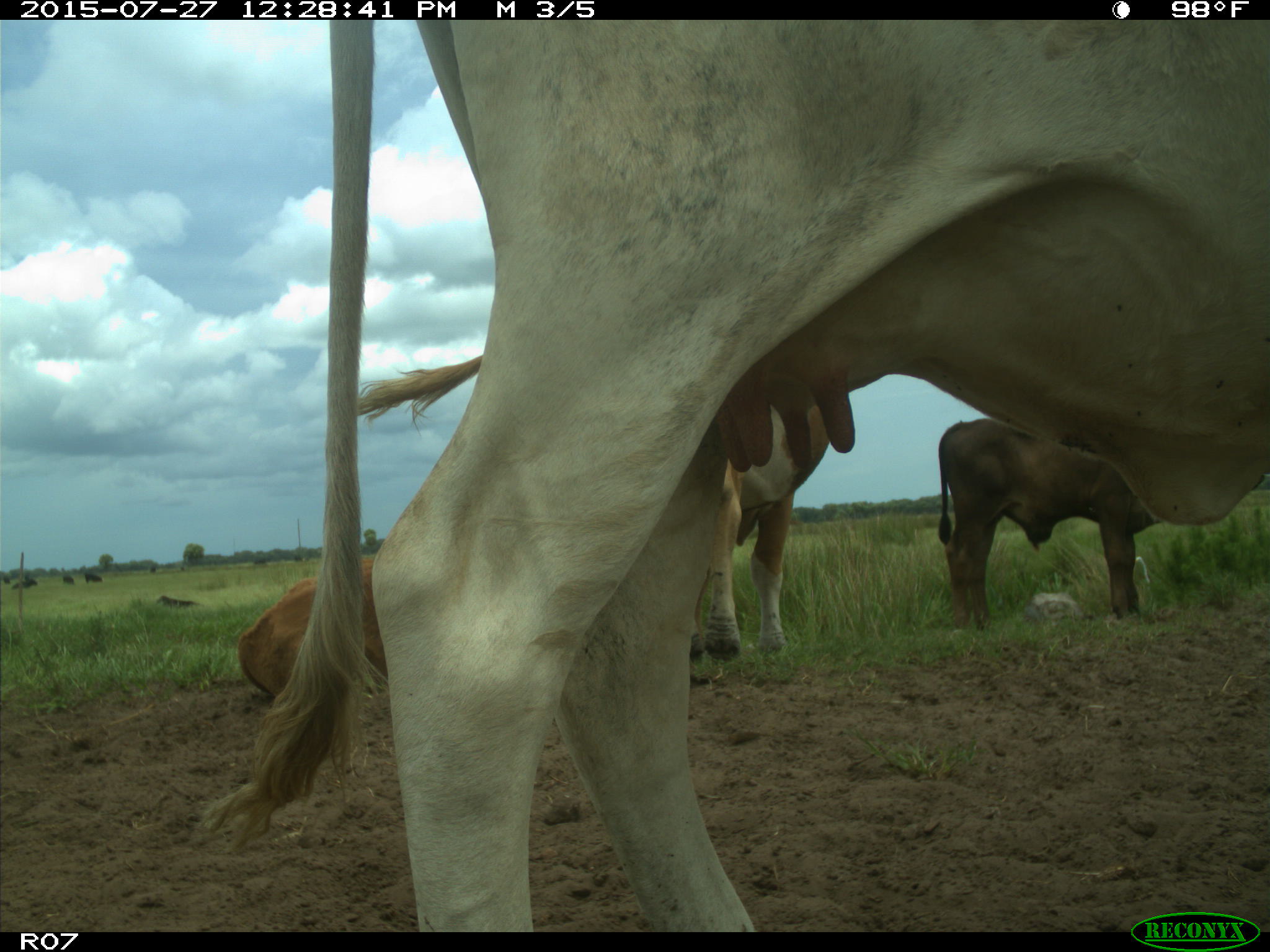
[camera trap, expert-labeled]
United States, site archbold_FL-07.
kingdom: Animalia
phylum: Chordata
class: Mammalia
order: Artiodactyla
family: Bovidae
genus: Bos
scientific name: Bos taurus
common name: domestic cow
Bos taurus (domestic cow).